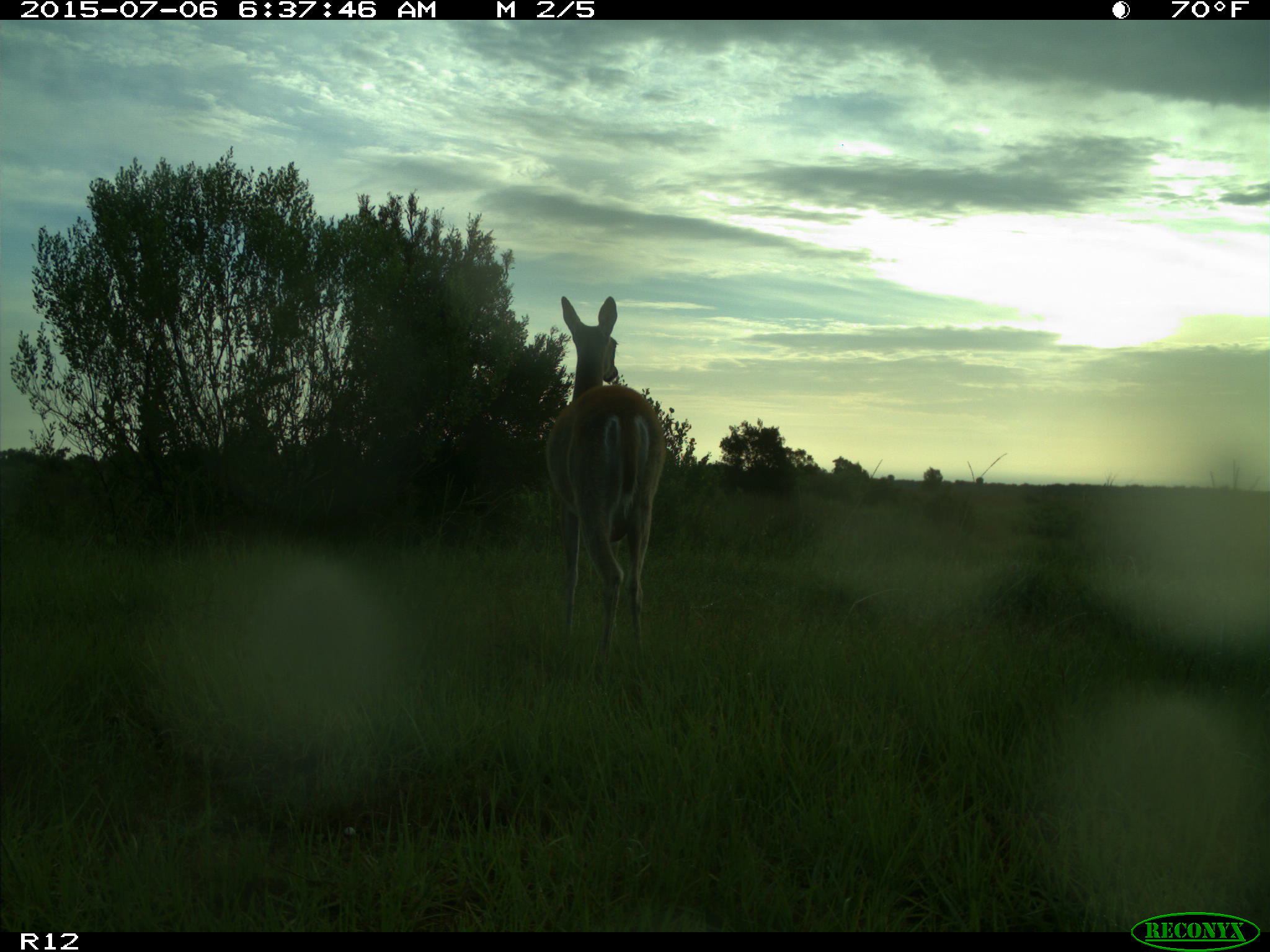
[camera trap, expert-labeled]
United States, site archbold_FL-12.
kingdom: Animalia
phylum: Chordata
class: Mammalia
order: Artiodactyla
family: Cervidae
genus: Odocoileus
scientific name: Odocoileus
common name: deer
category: unidentified deer